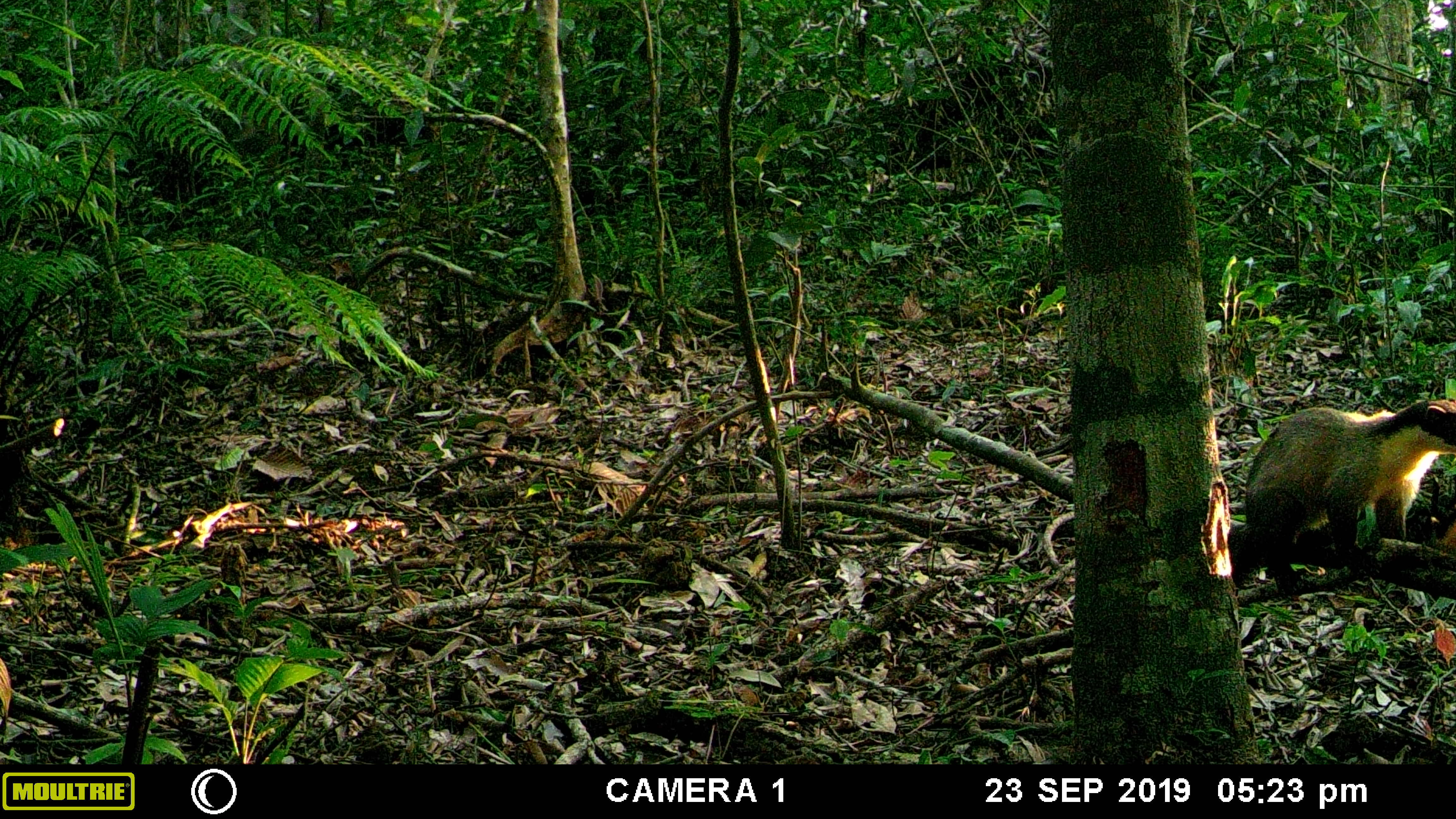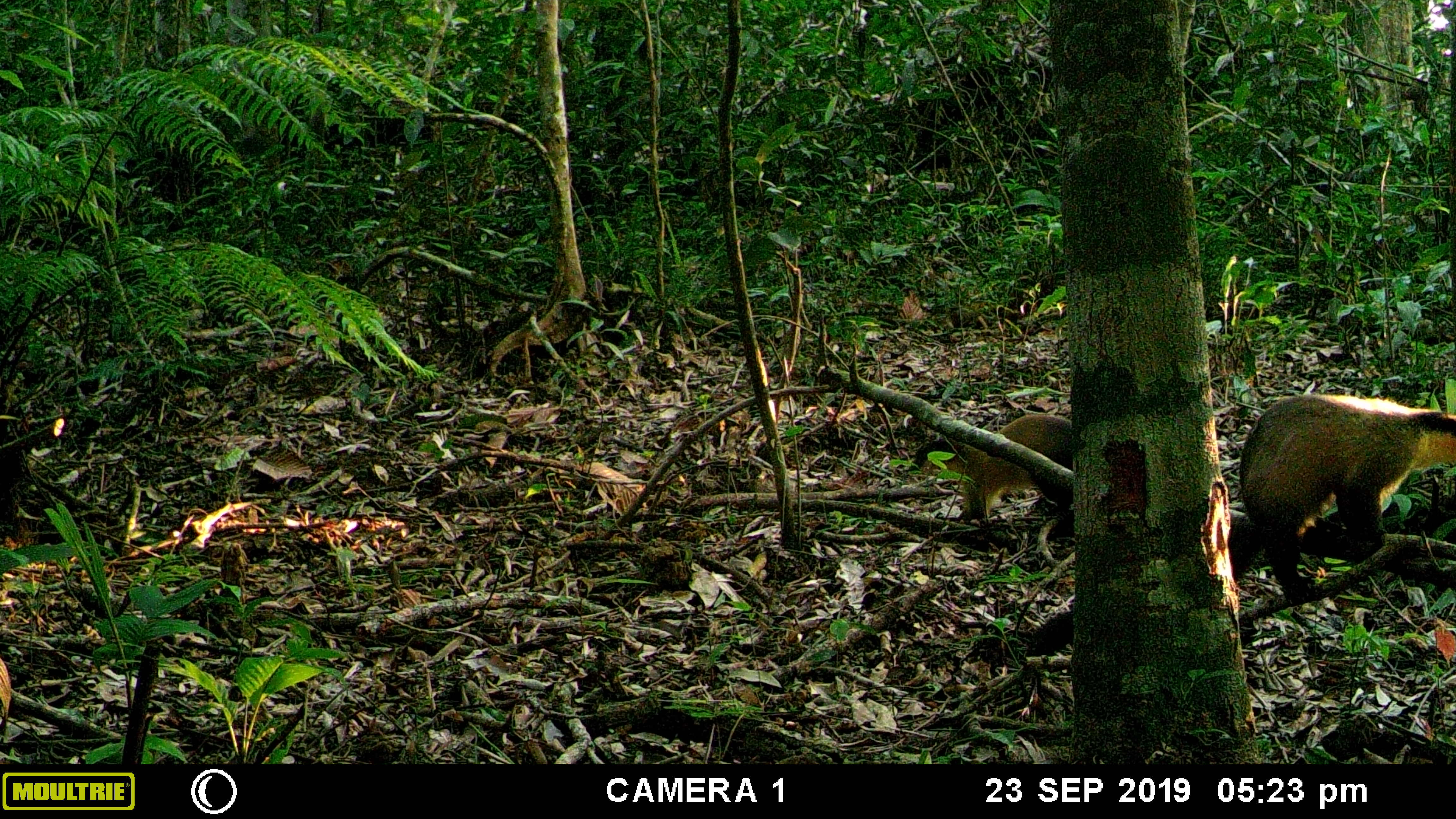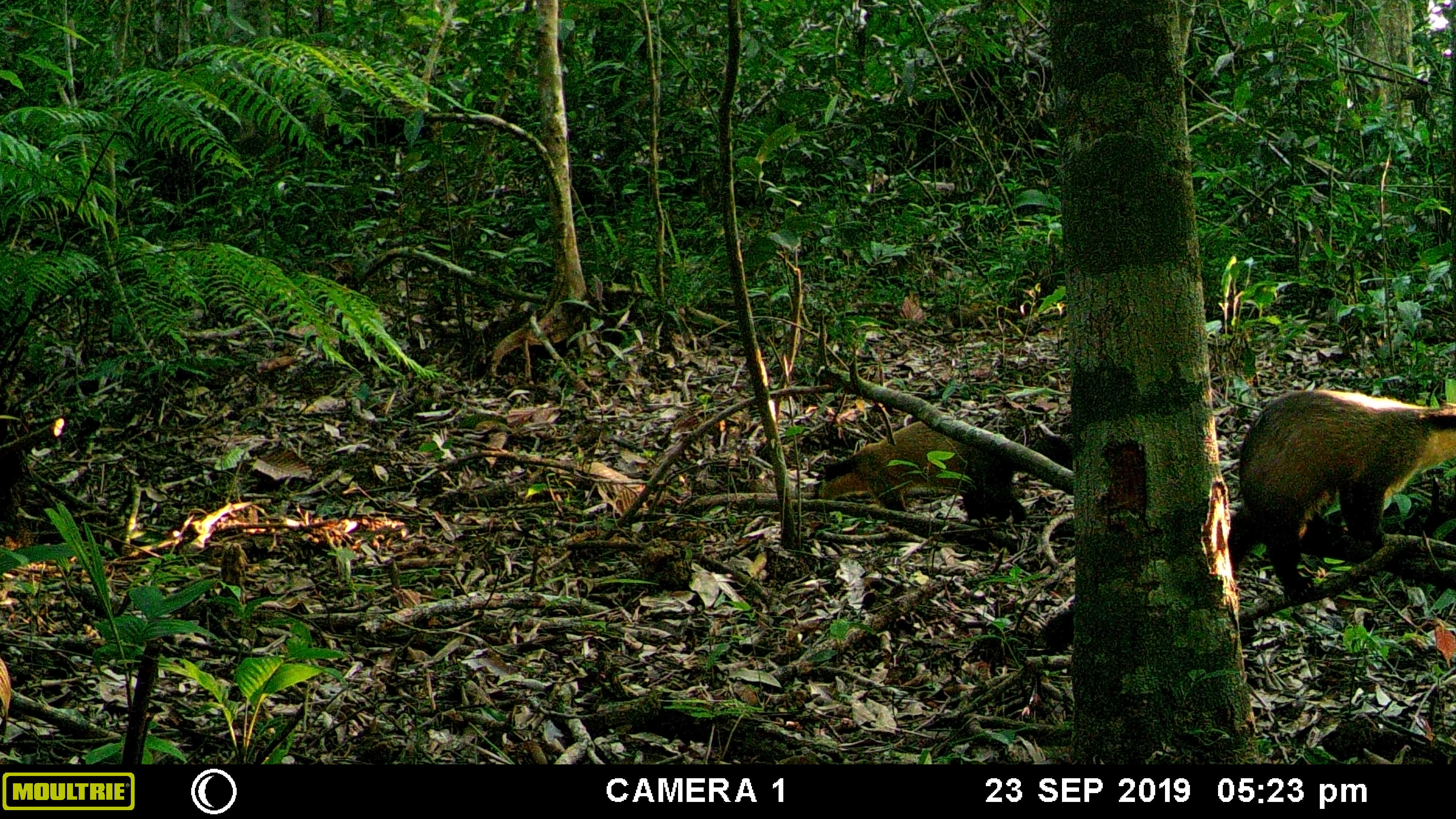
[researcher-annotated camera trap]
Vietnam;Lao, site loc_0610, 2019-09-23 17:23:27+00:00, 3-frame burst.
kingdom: Animalia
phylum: Chordata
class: Mammalia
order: Carnivora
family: Mustelidae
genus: Martes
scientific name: Martes flavigula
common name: yellow-throated marten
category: yellow throated marten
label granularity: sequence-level